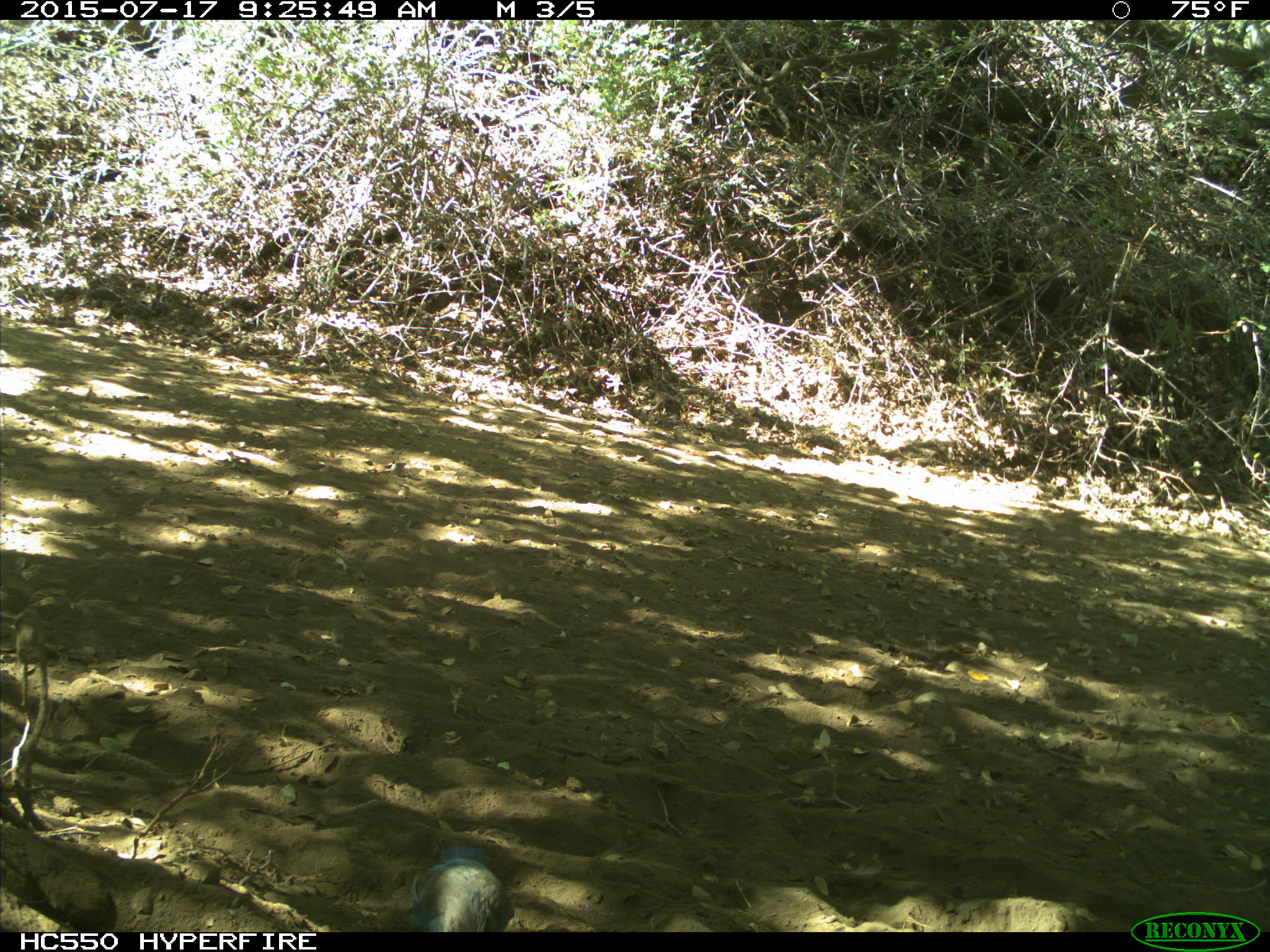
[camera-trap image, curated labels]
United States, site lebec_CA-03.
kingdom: Animalia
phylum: Chordata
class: Aves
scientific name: Aves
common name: birds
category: unidentified bird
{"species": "unidentified bird (birds) (Aves)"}